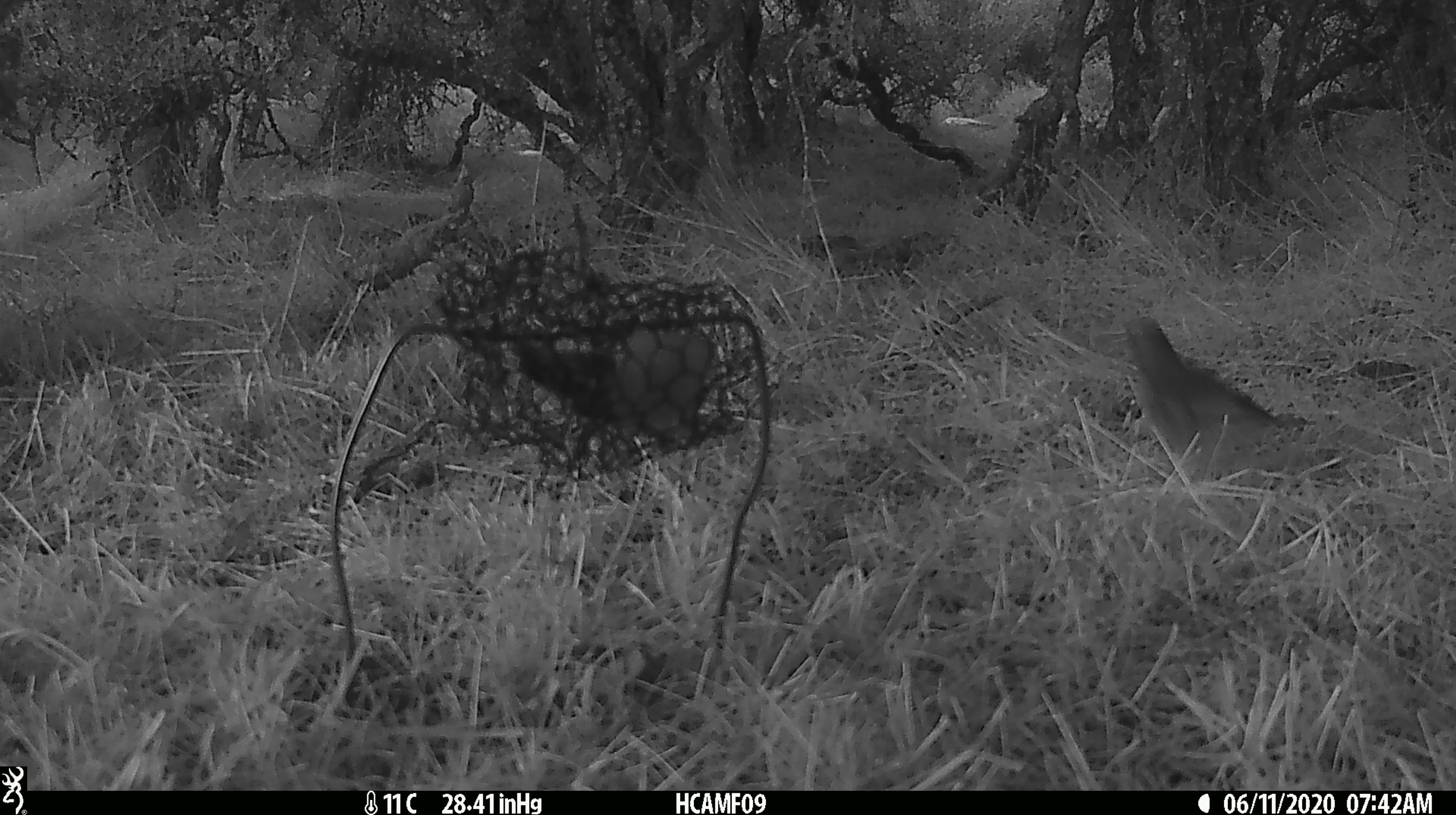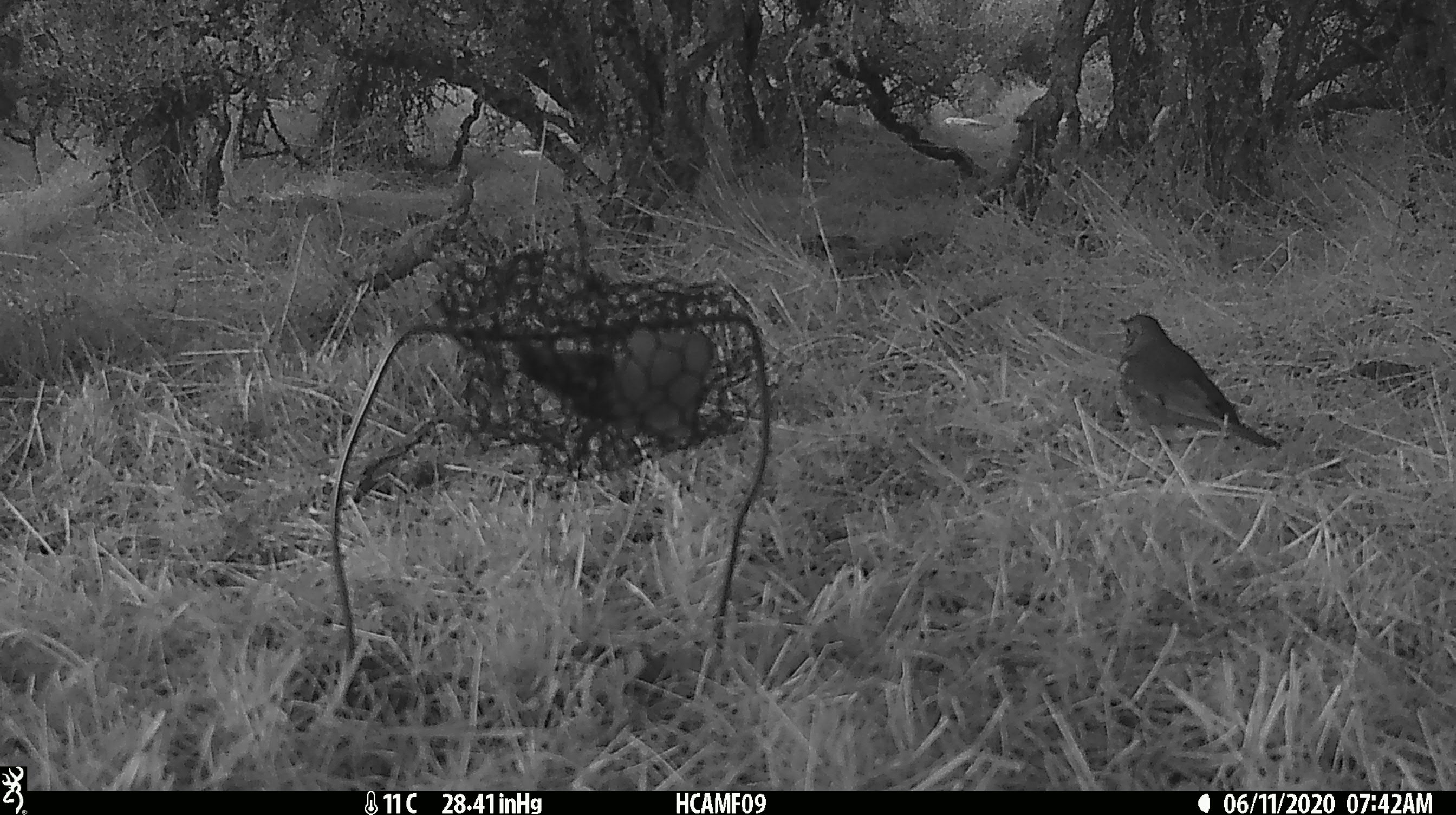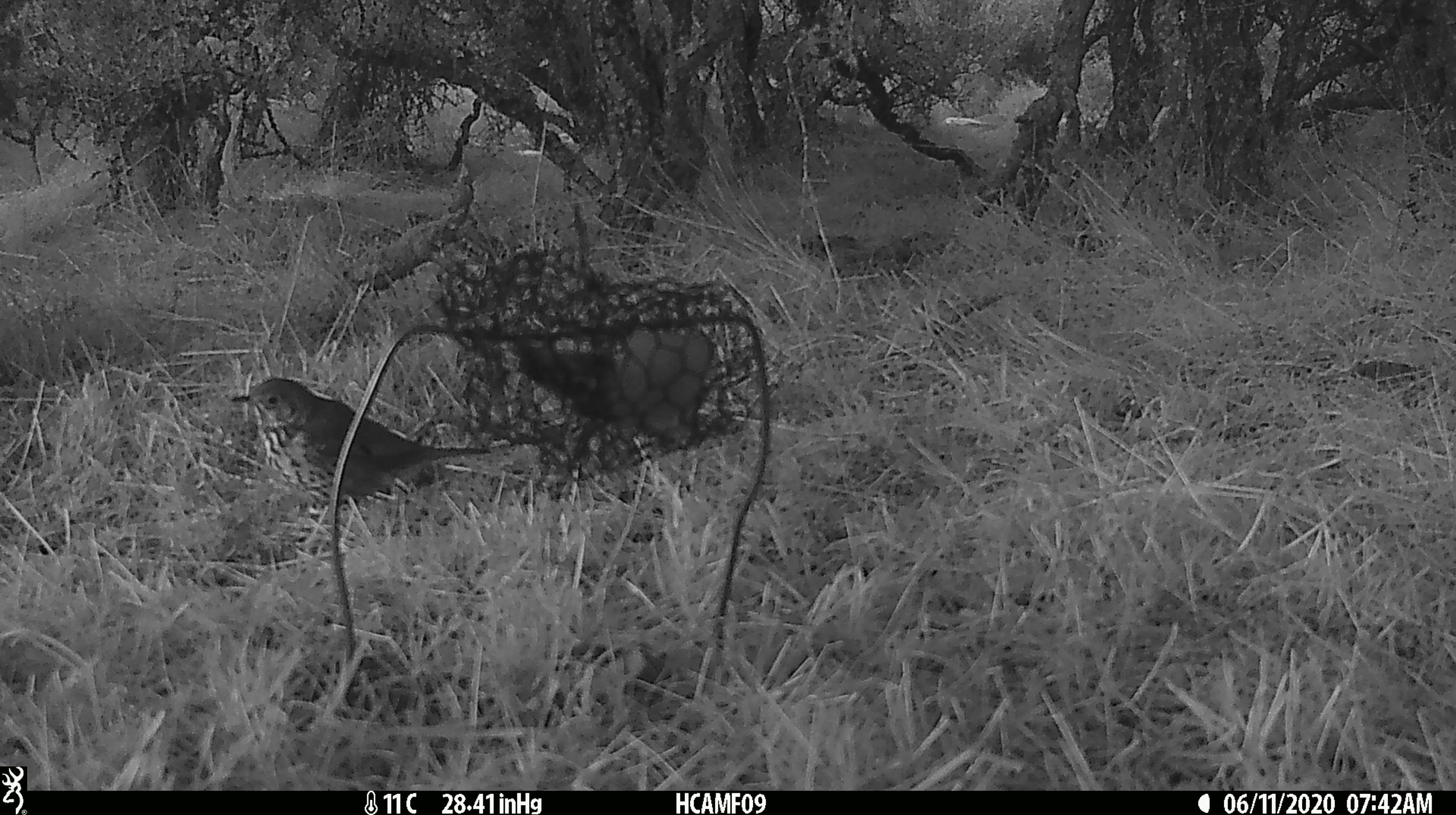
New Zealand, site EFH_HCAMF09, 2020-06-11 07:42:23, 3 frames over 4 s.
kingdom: Animalia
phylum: Chordata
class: Aves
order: Passeriformes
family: Turdidae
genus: Turdus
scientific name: Turdus philomelos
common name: song thrush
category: thrush